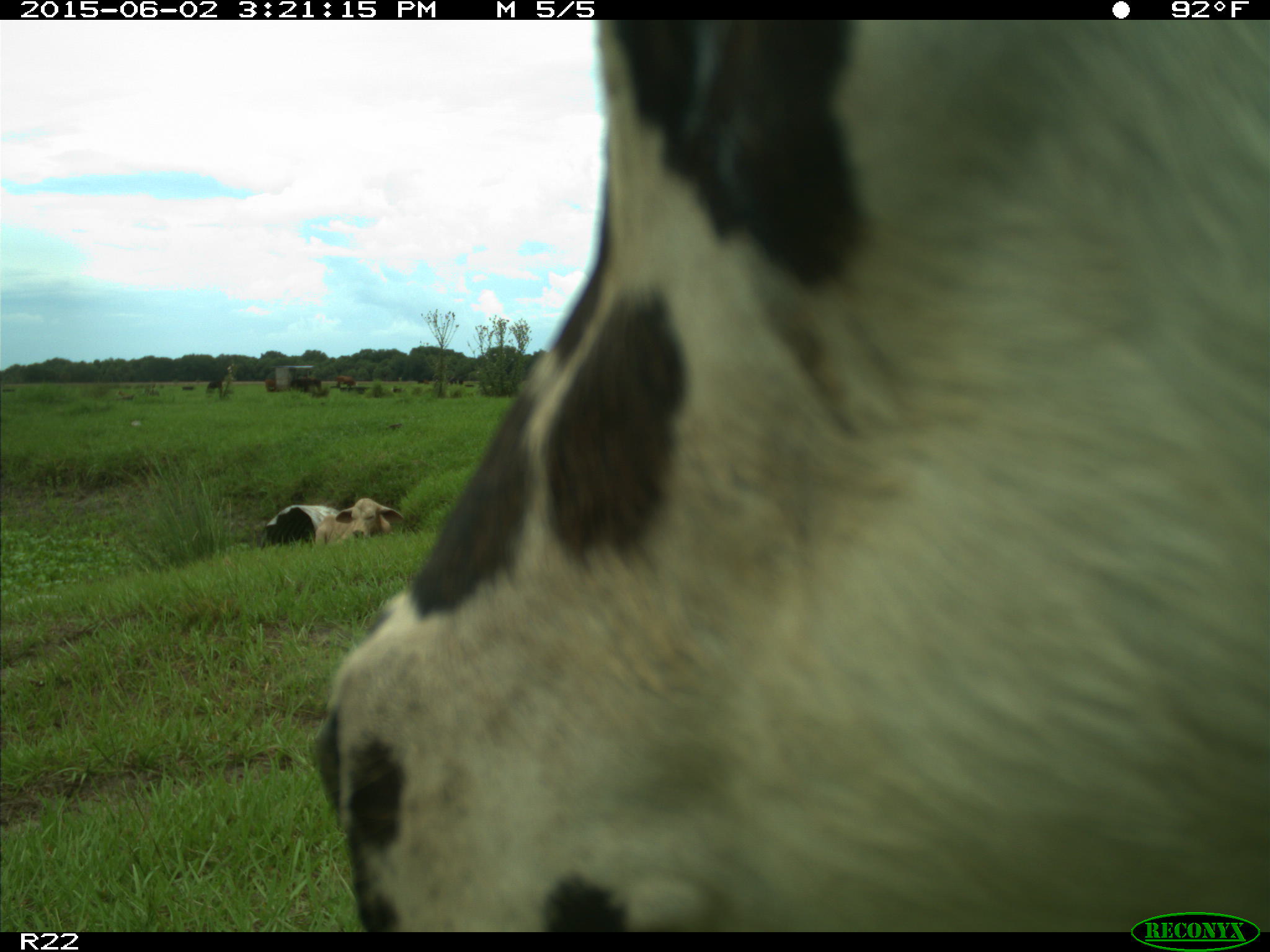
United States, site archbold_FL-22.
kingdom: Animalia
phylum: Chordata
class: Mammalia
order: Artiodactyla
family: Bovidae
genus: Bos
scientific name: Bos taurus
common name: domestic cow